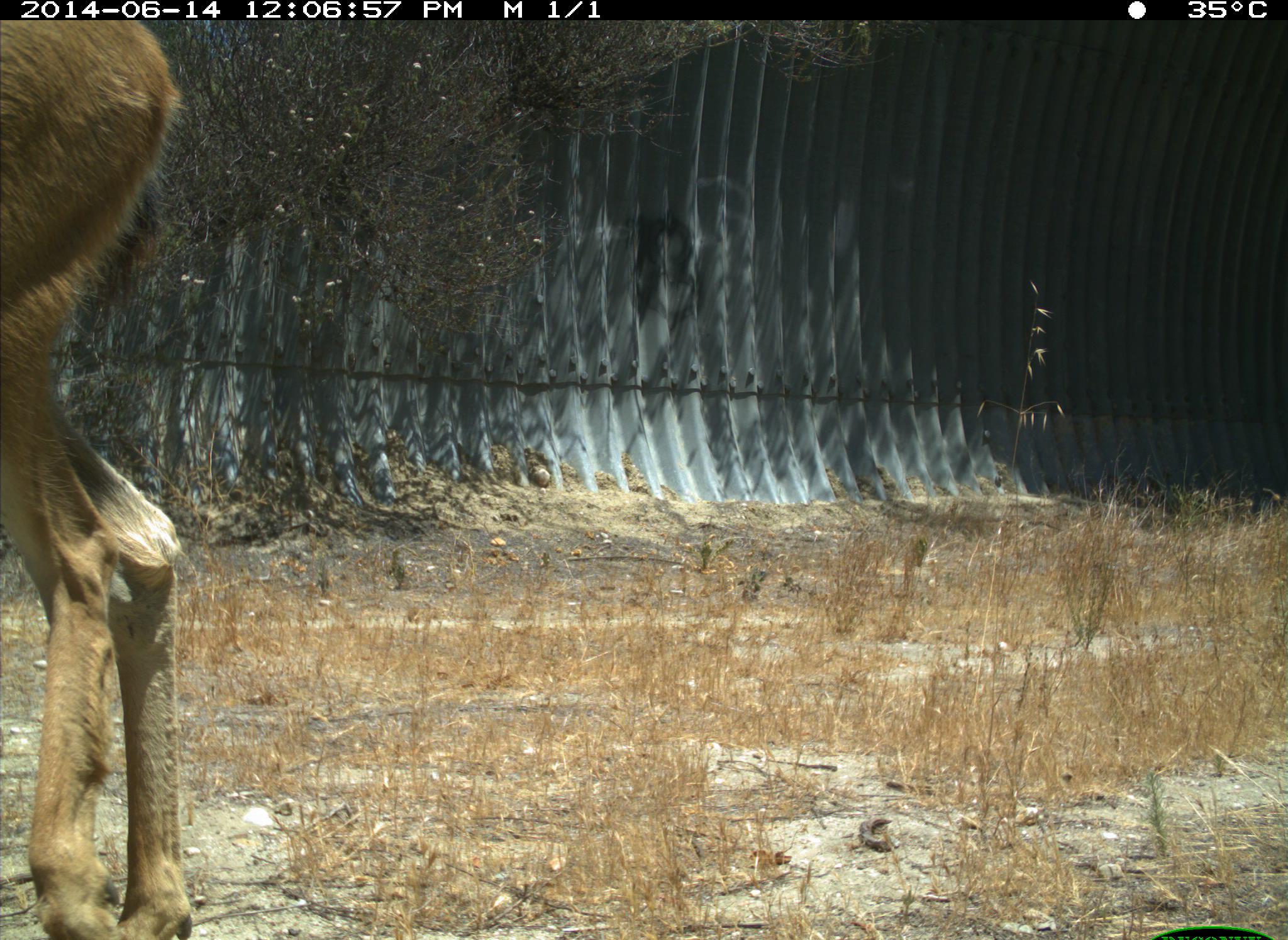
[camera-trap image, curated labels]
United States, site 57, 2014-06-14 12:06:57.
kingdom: Animalia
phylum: Chordata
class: Mammalia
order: Artiodactyla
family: Cervidae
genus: Odocoileus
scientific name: Odocoileus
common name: deer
Deer (Odocoileus).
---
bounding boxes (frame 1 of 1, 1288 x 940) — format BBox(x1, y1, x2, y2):
deer: BBox(0, 21, 190, 939)